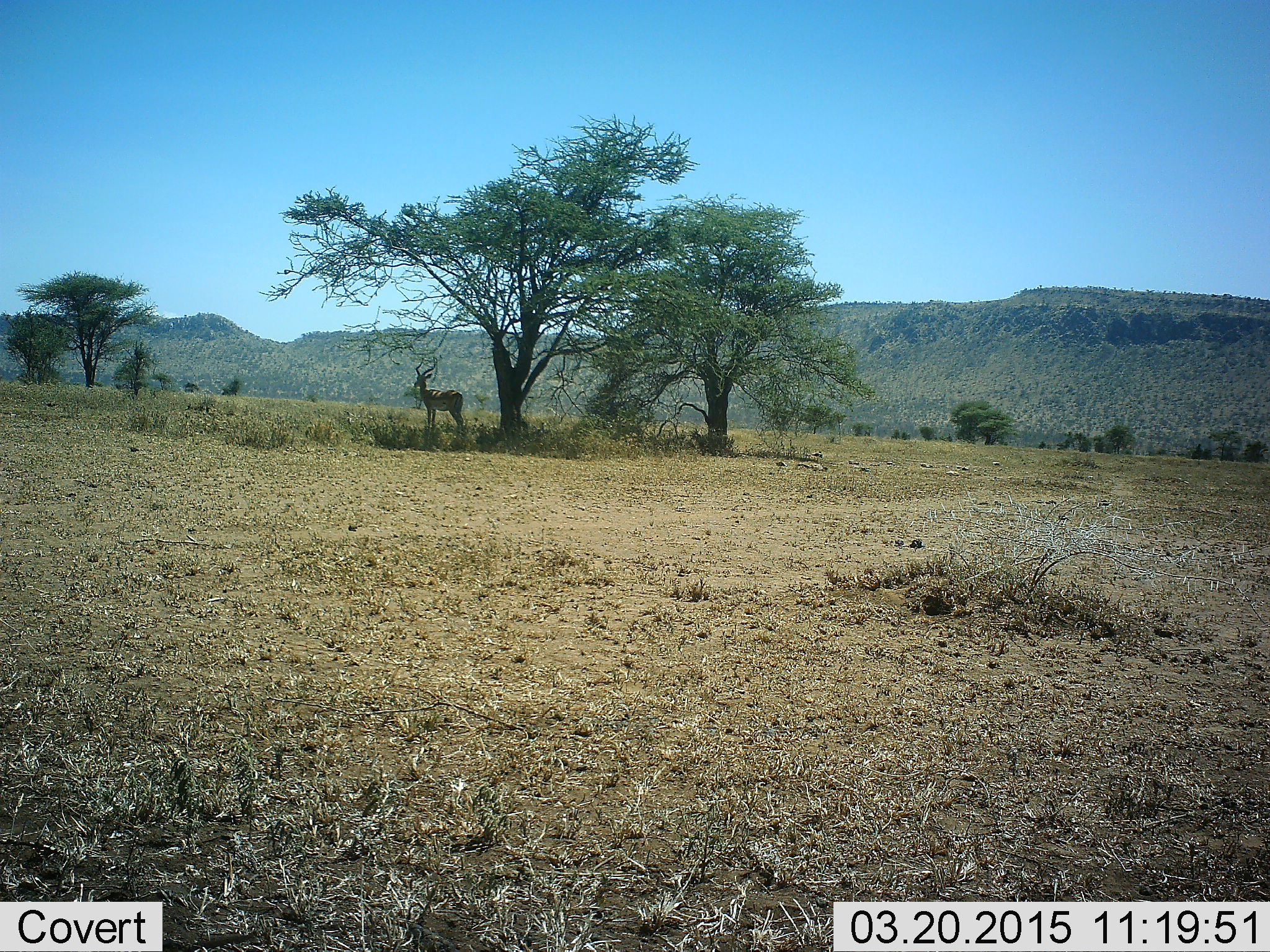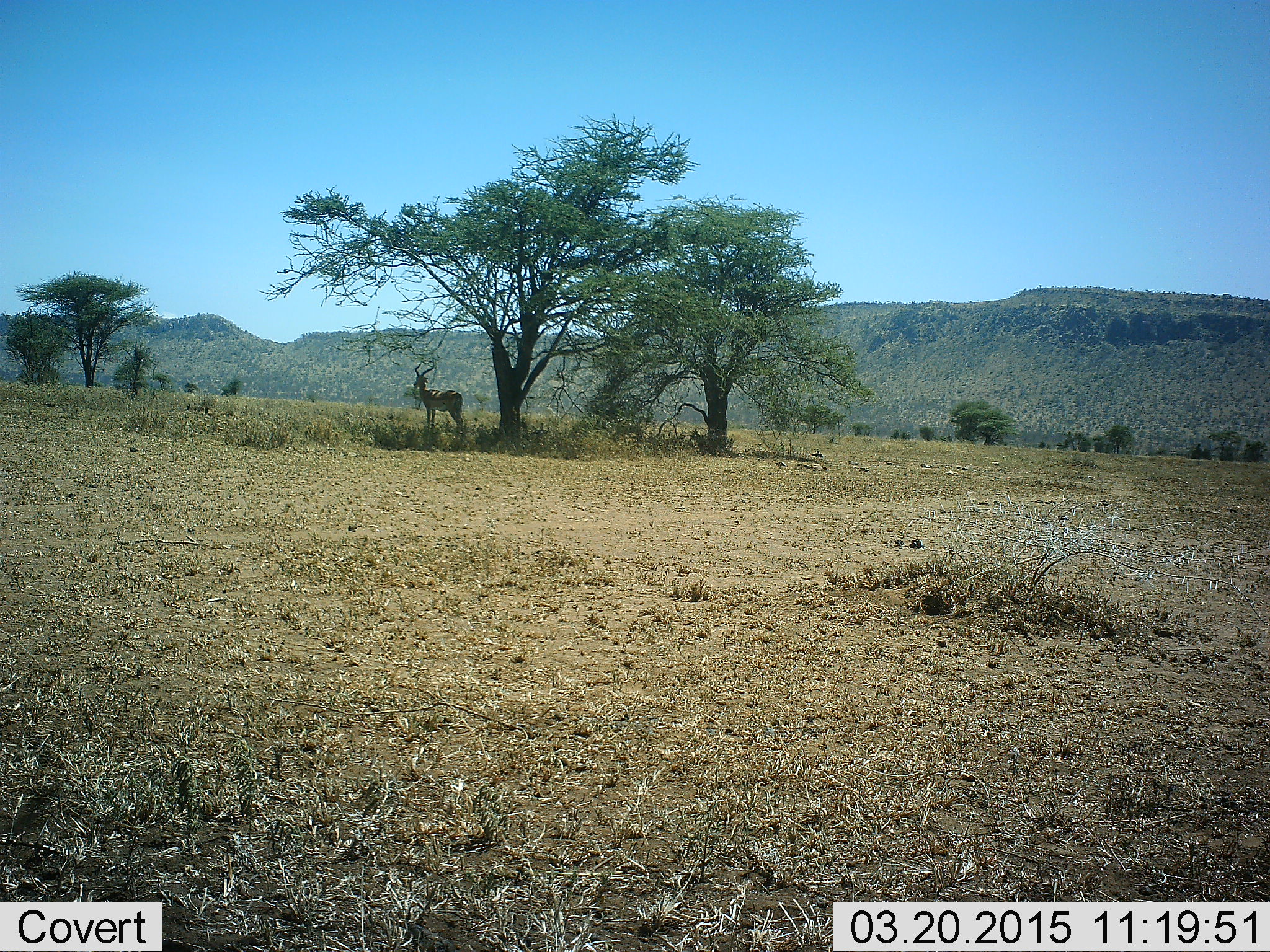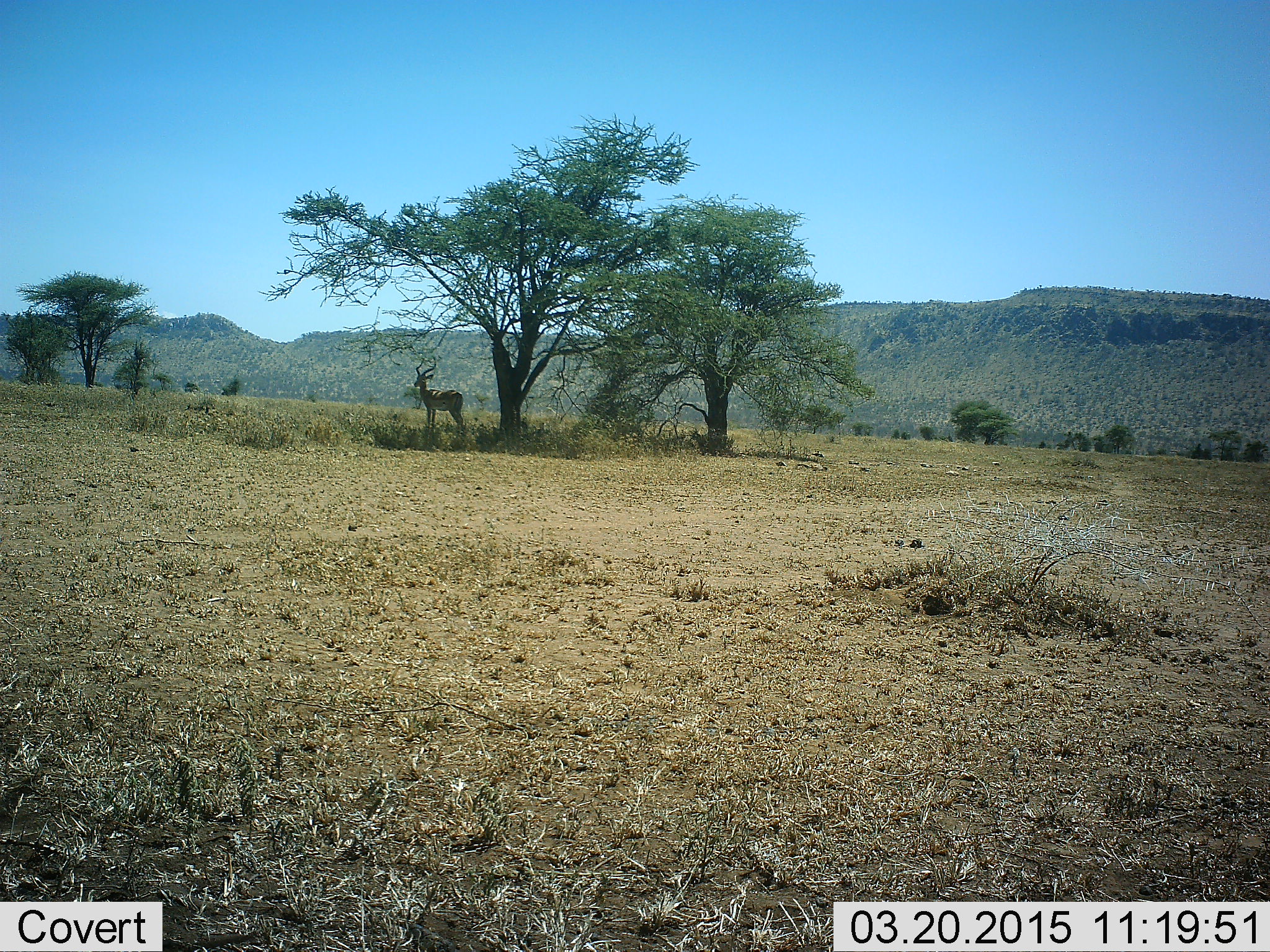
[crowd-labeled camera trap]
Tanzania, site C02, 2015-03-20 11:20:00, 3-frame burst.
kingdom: Animalia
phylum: Chordata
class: Mammalia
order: Artiodactyla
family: Bovidae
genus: Aepyceros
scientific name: Aepyceros melampus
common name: impala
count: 1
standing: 100%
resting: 0%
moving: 0%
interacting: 0%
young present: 0%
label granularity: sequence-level